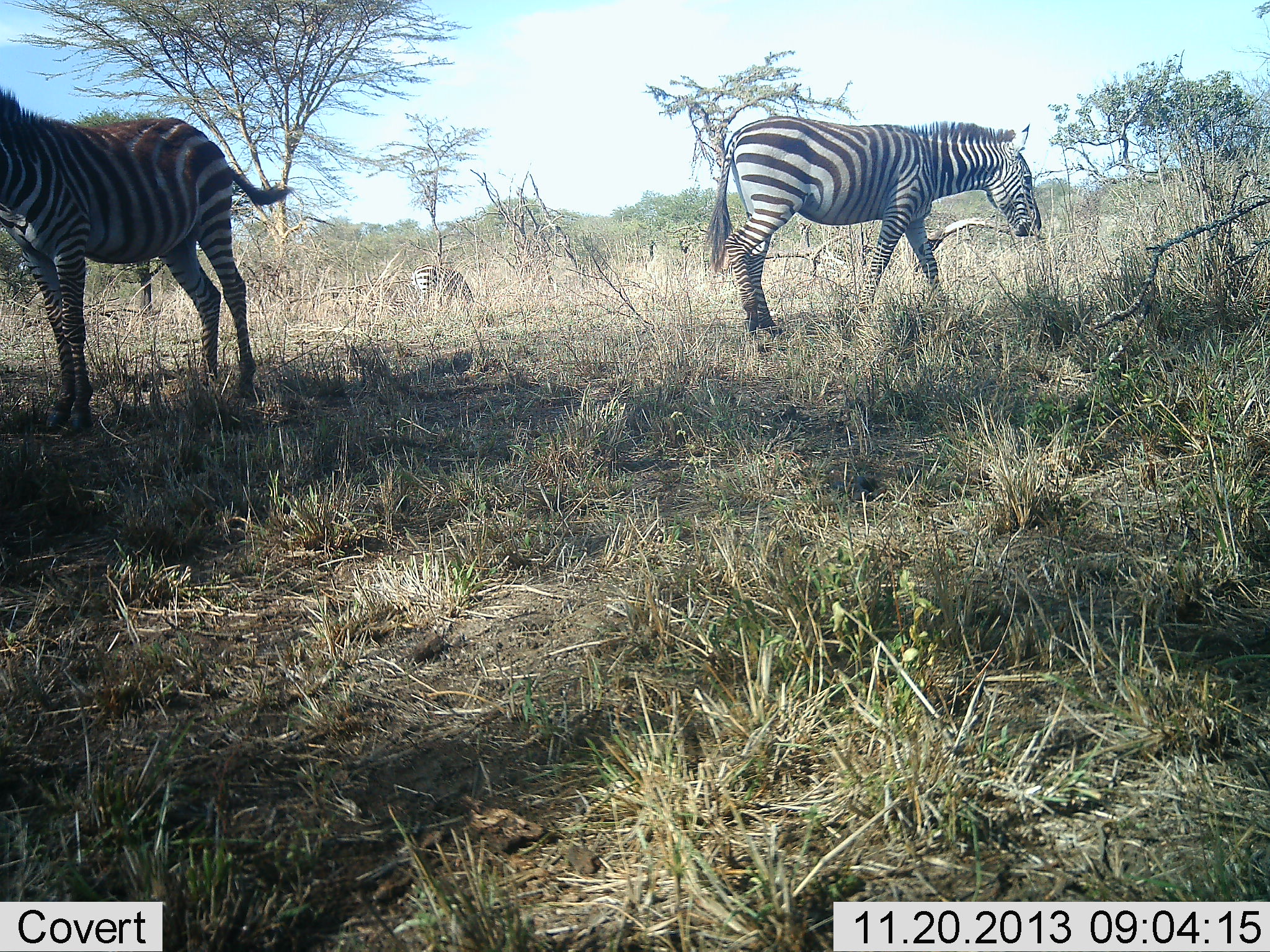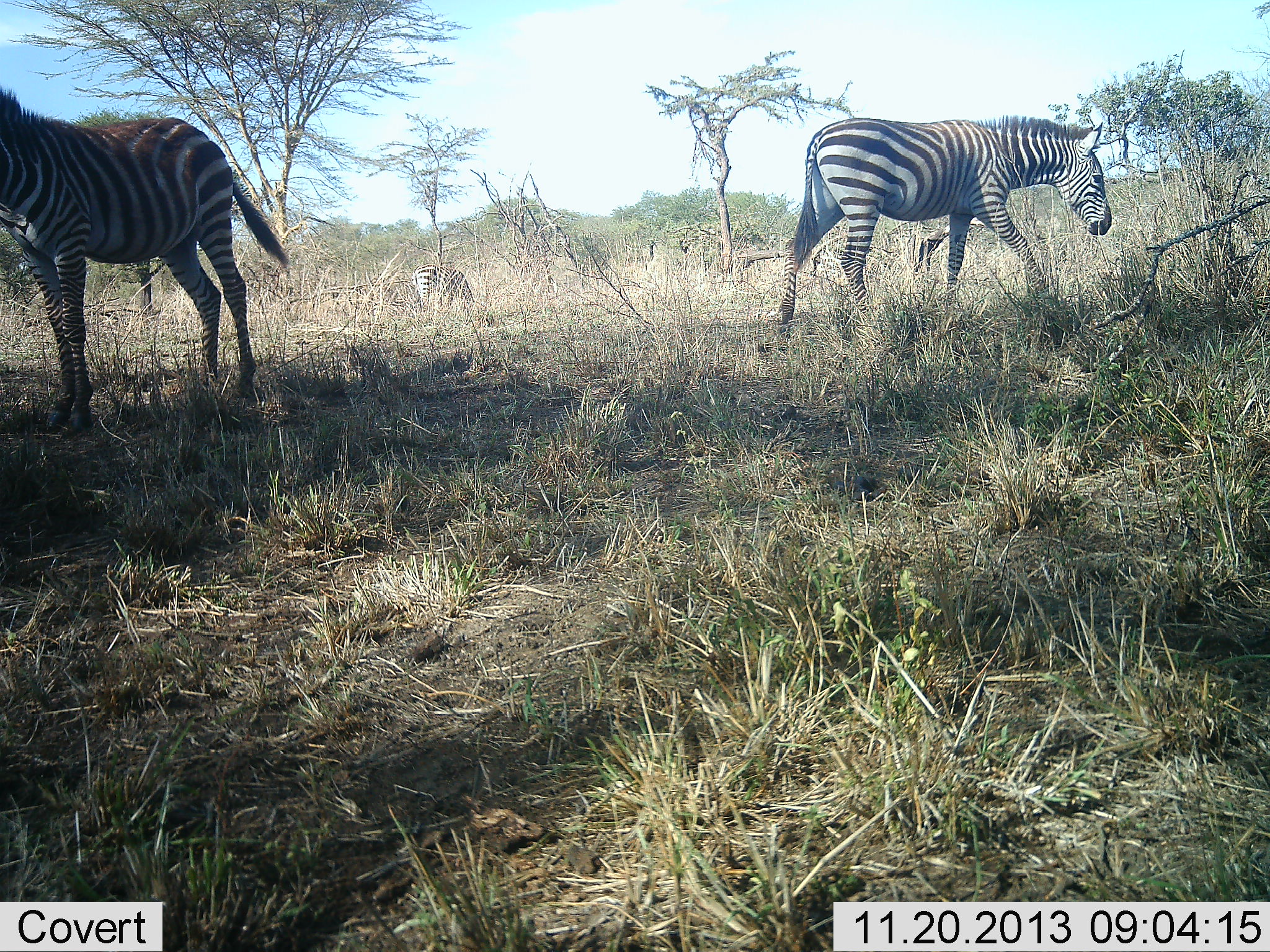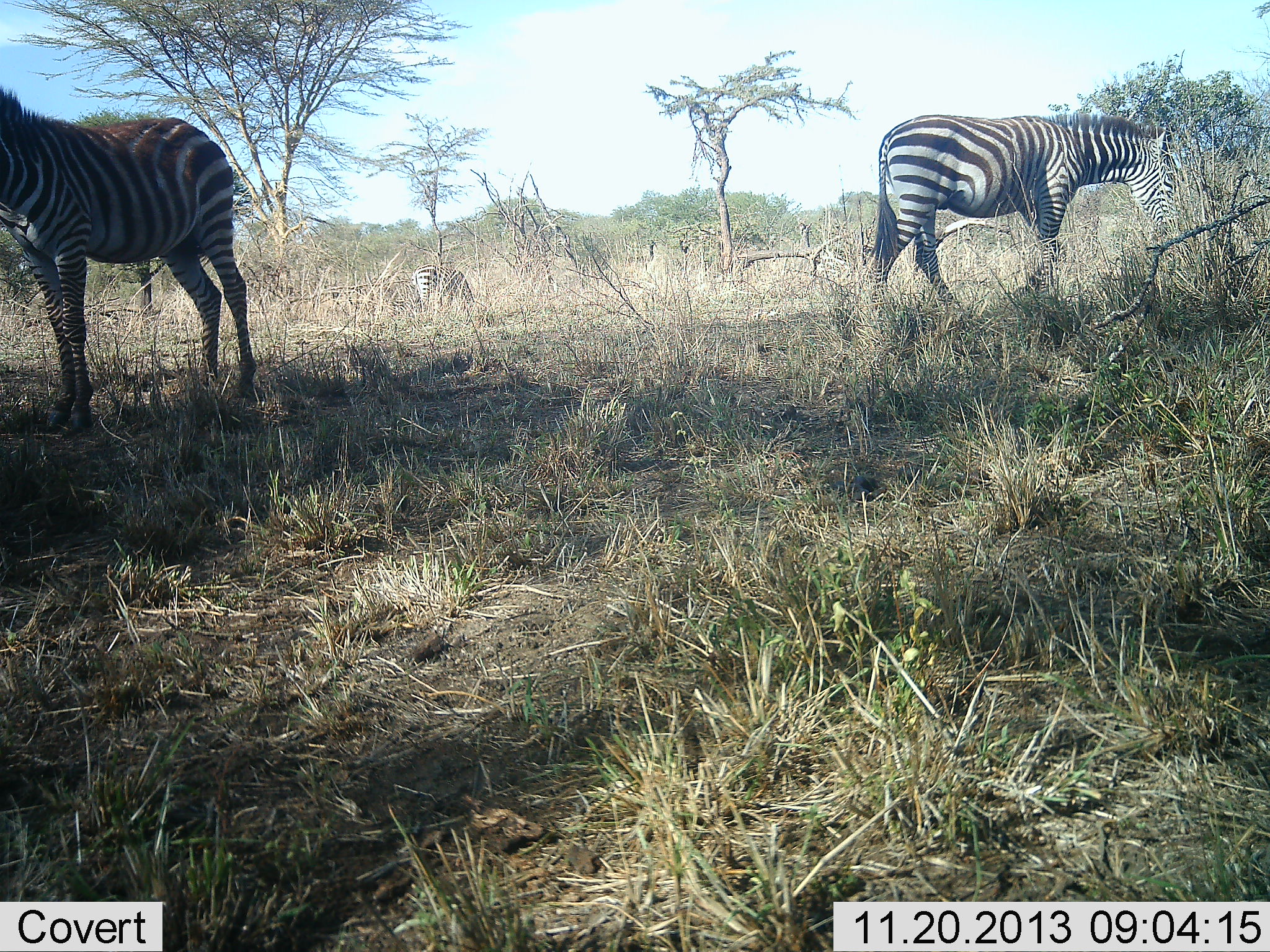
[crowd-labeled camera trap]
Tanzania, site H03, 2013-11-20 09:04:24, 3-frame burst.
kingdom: Animalia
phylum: Chordata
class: Mammalia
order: Perissodactyla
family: Equidae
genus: Equus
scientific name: Equus quagga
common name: plains zebra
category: zebra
Zebra (plains zebra) (Equus quagga), count 3. Behavior (volunteer vote fractions): standing 70%, resting 10%, moving 80%, interacting 0%. Young present (vote fraction): 10%. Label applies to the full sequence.